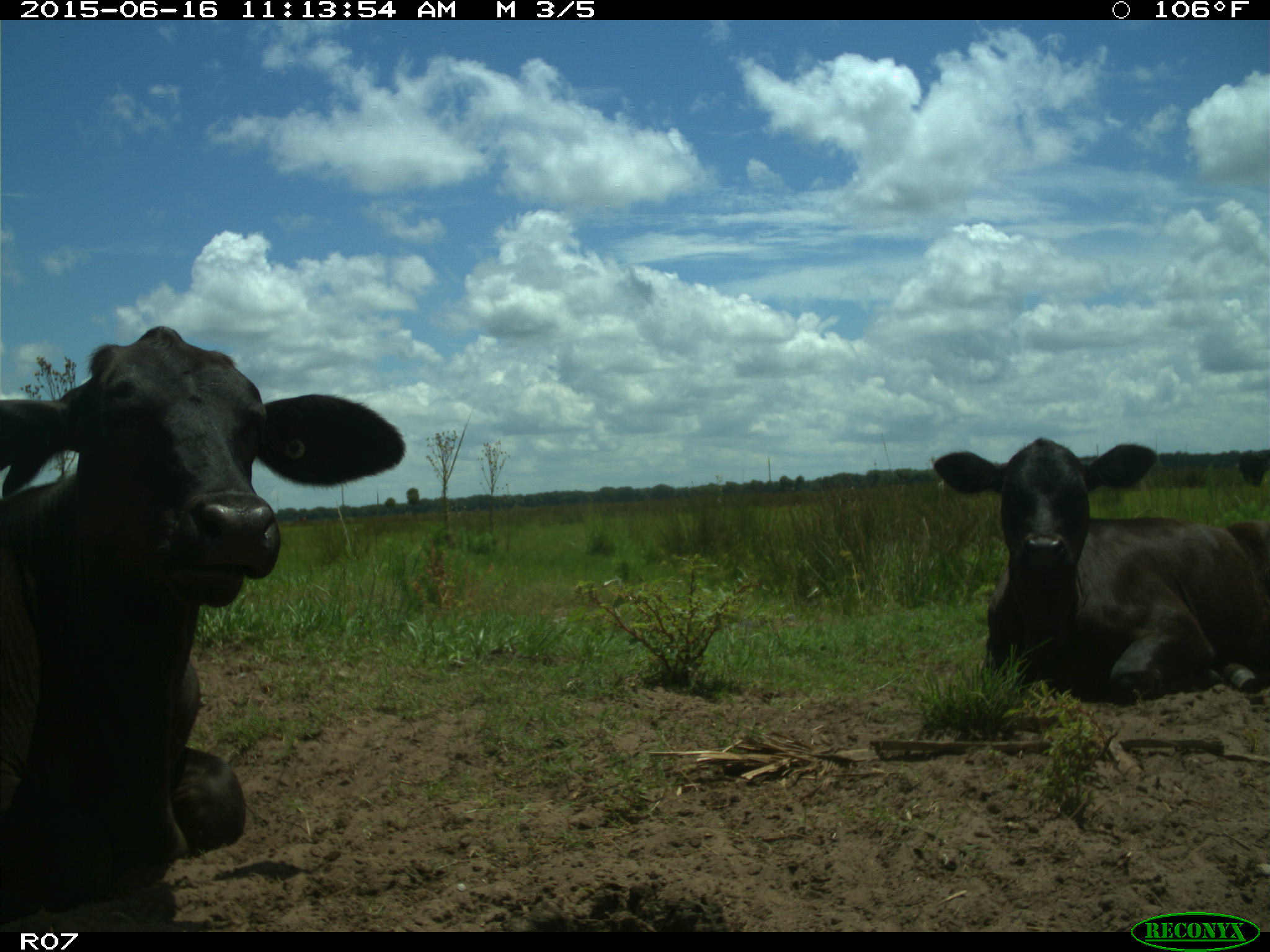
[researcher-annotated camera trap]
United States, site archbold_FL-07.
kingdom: Animalia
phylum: Chordata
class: Mammalia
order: Artiodactyla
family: Bovidae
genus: Bos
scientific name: Bos taurus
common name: domestic cow